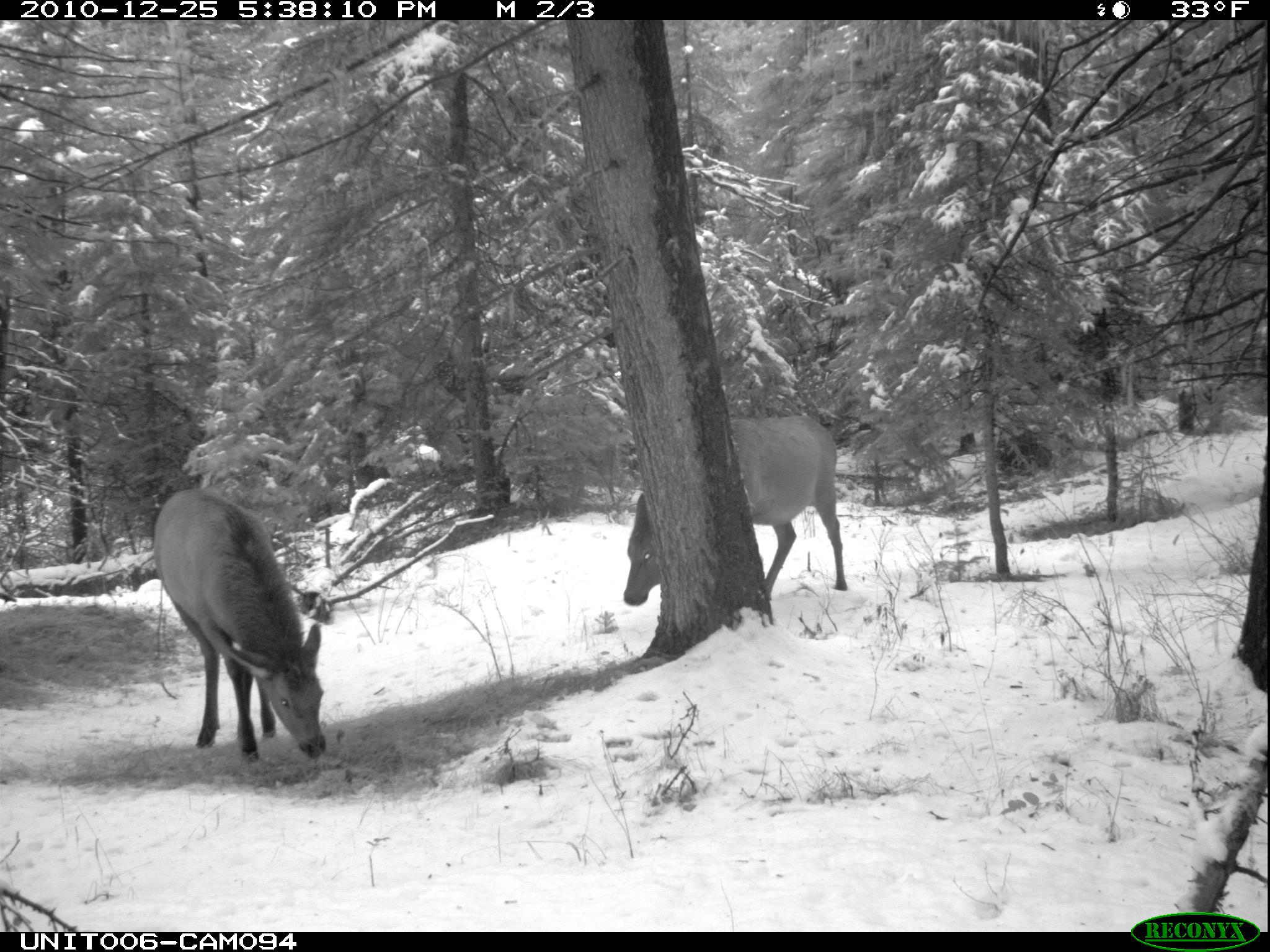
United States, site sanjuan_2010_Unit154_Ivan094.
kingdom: Animalia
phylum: Chordata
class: Mammalia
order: Artiodactyla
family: Cervidae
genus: Cervus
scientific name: Cervus elaphus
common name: red deer